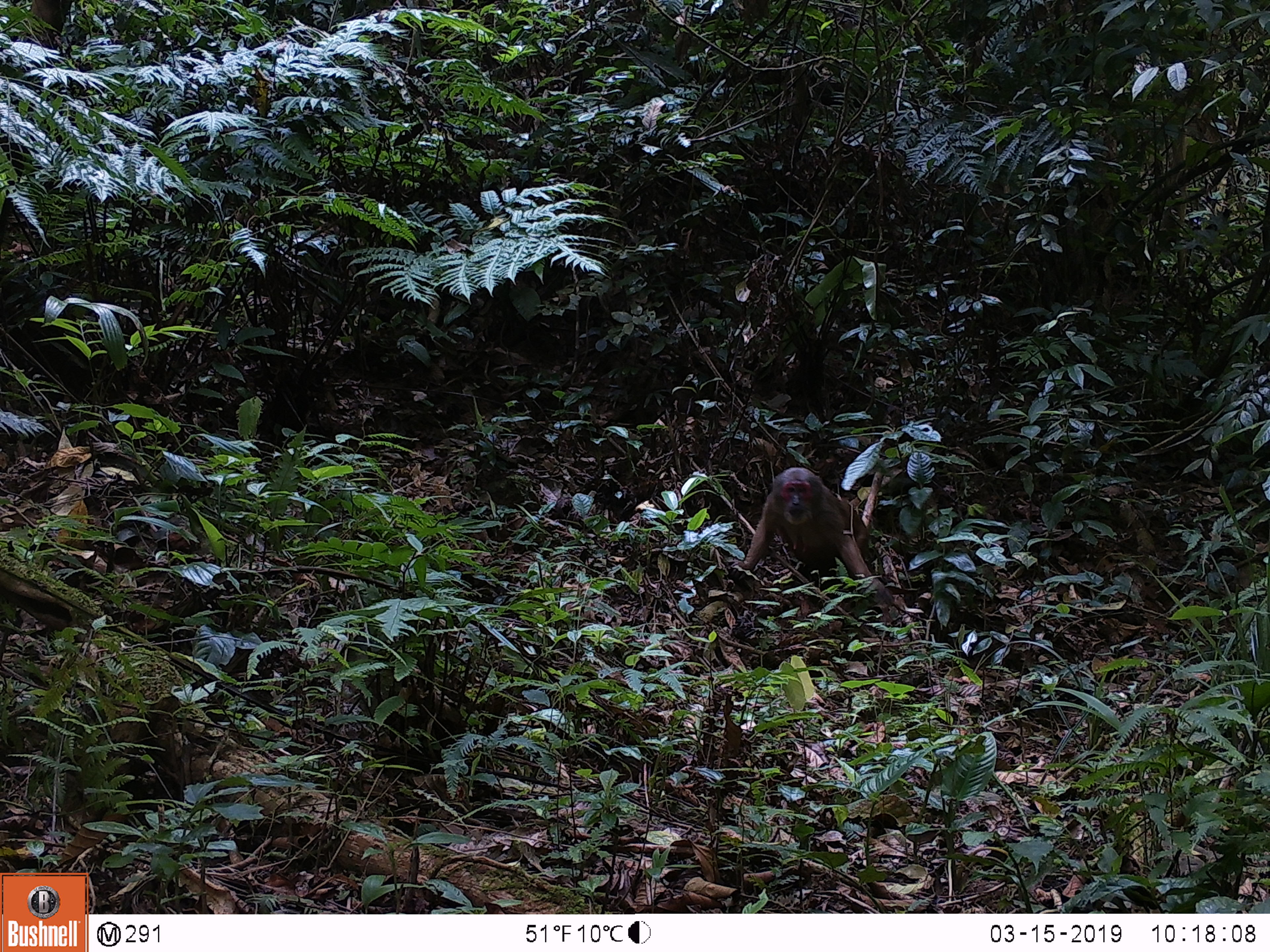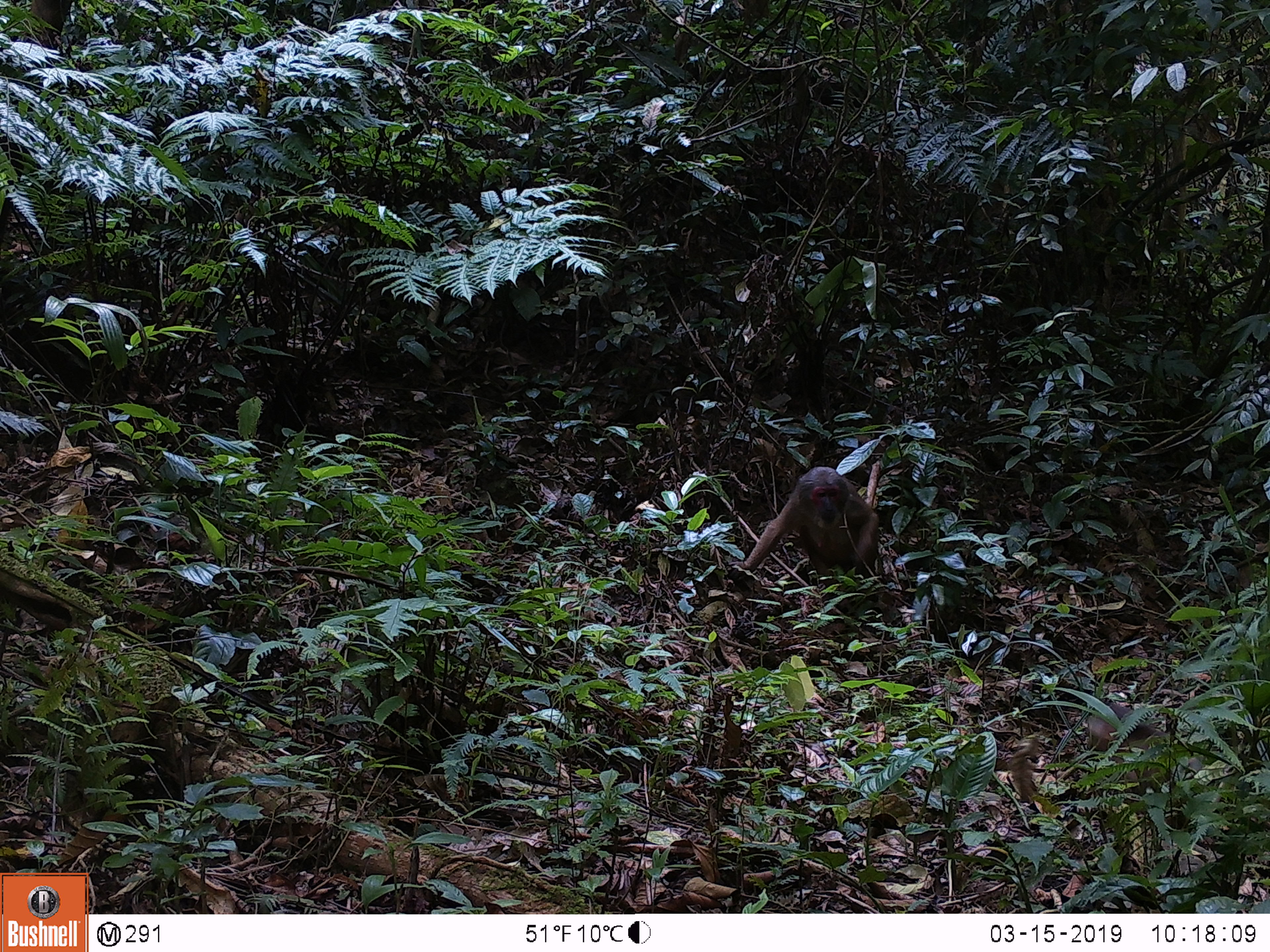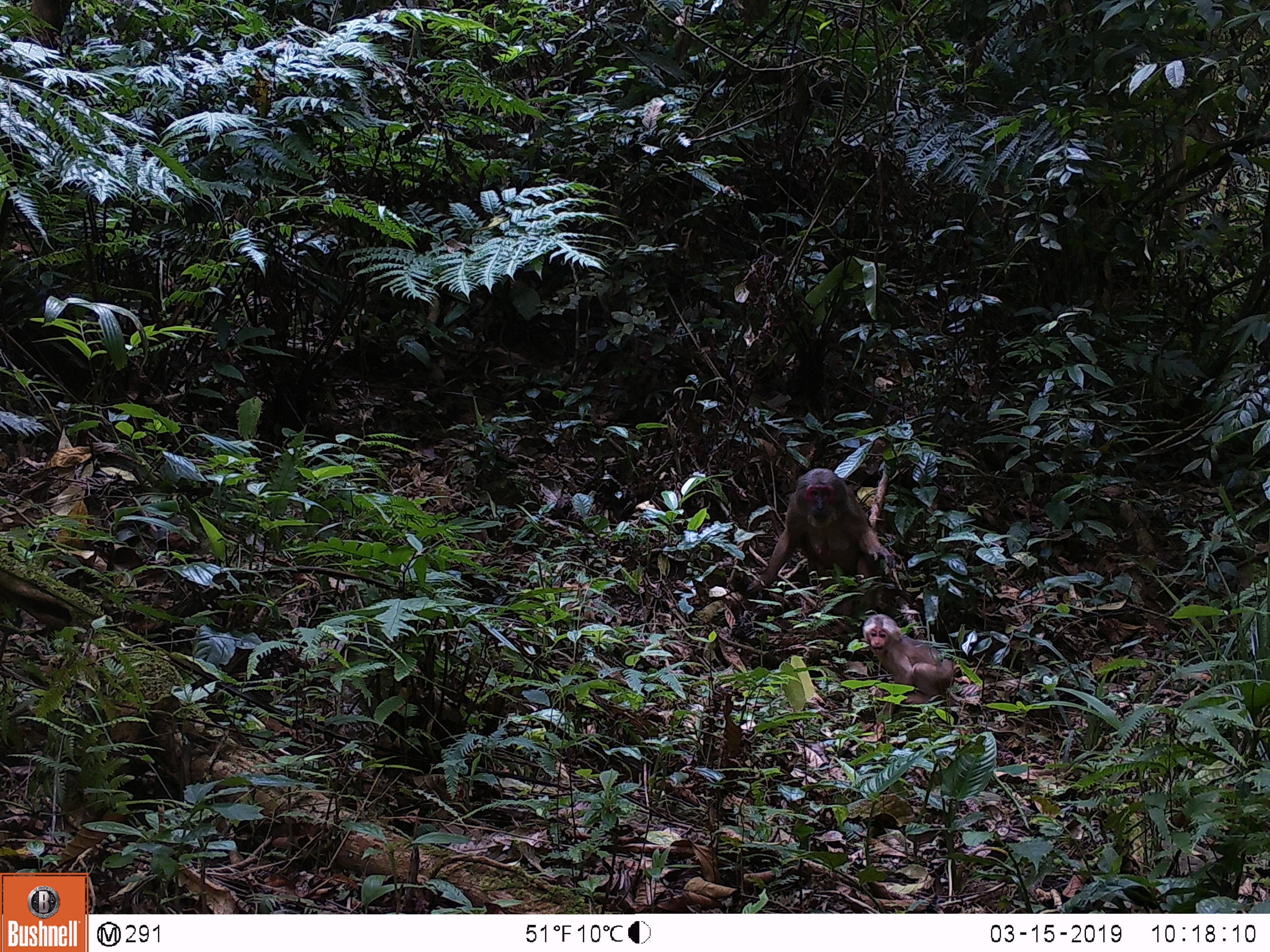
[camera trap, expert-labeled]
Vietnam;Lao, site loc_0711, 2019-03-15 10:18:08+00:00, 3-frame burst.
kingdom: Animalia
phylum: Chordata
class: Mammalia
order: Primates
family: Cercopithecidae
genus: Macaca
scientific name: Macaca arctoides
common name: stump-tailed macaque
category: stump tailed macaque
Stump tailed macaque (stump-tailed macaque) (Macaca arctoides). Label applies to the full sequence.